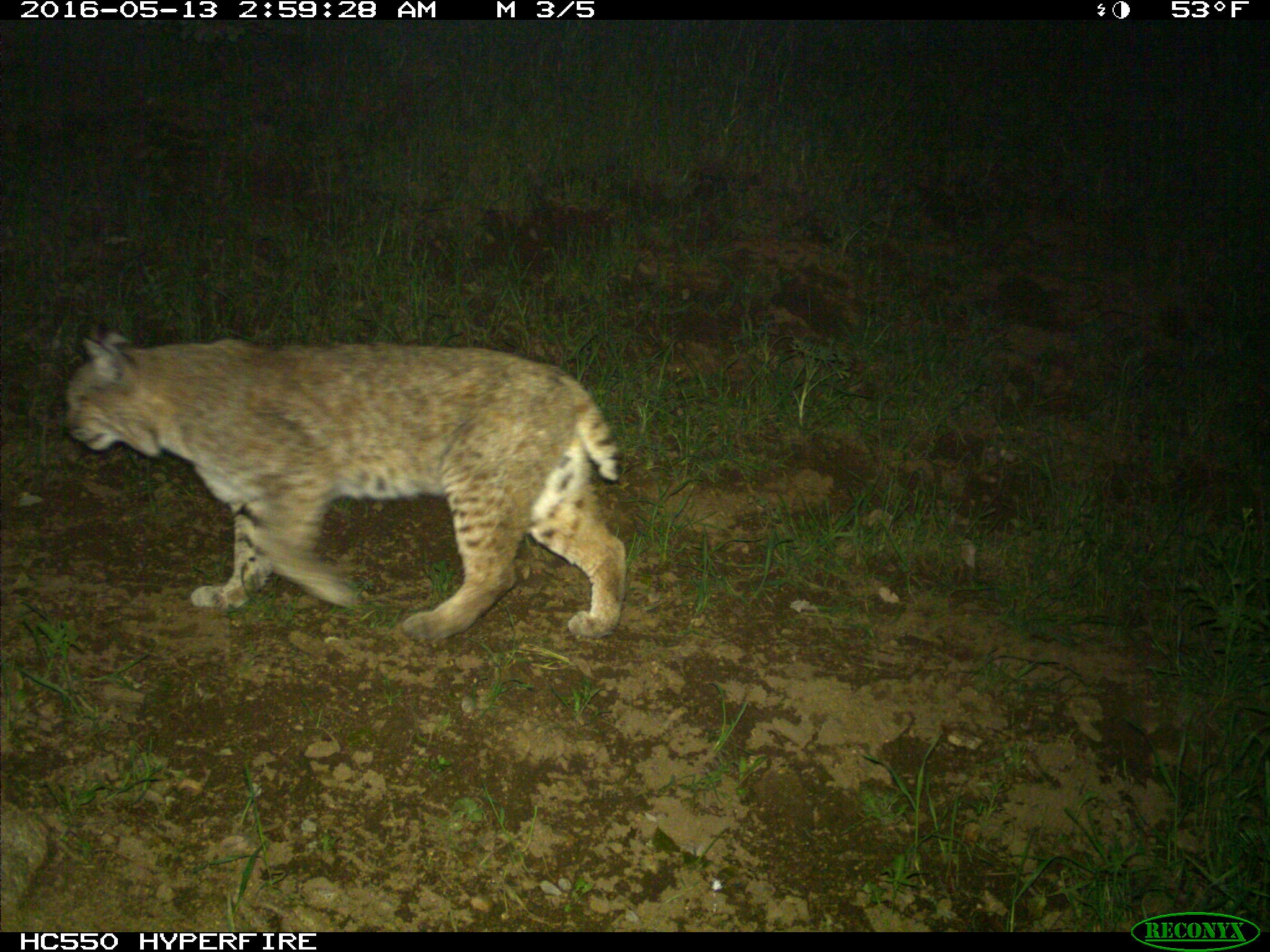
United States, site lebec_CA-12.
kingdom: Animalia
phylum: Chordata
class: Mammalia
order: Carnivora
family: Felidae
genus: Lynx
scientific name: Lynx rufus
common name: bobcat